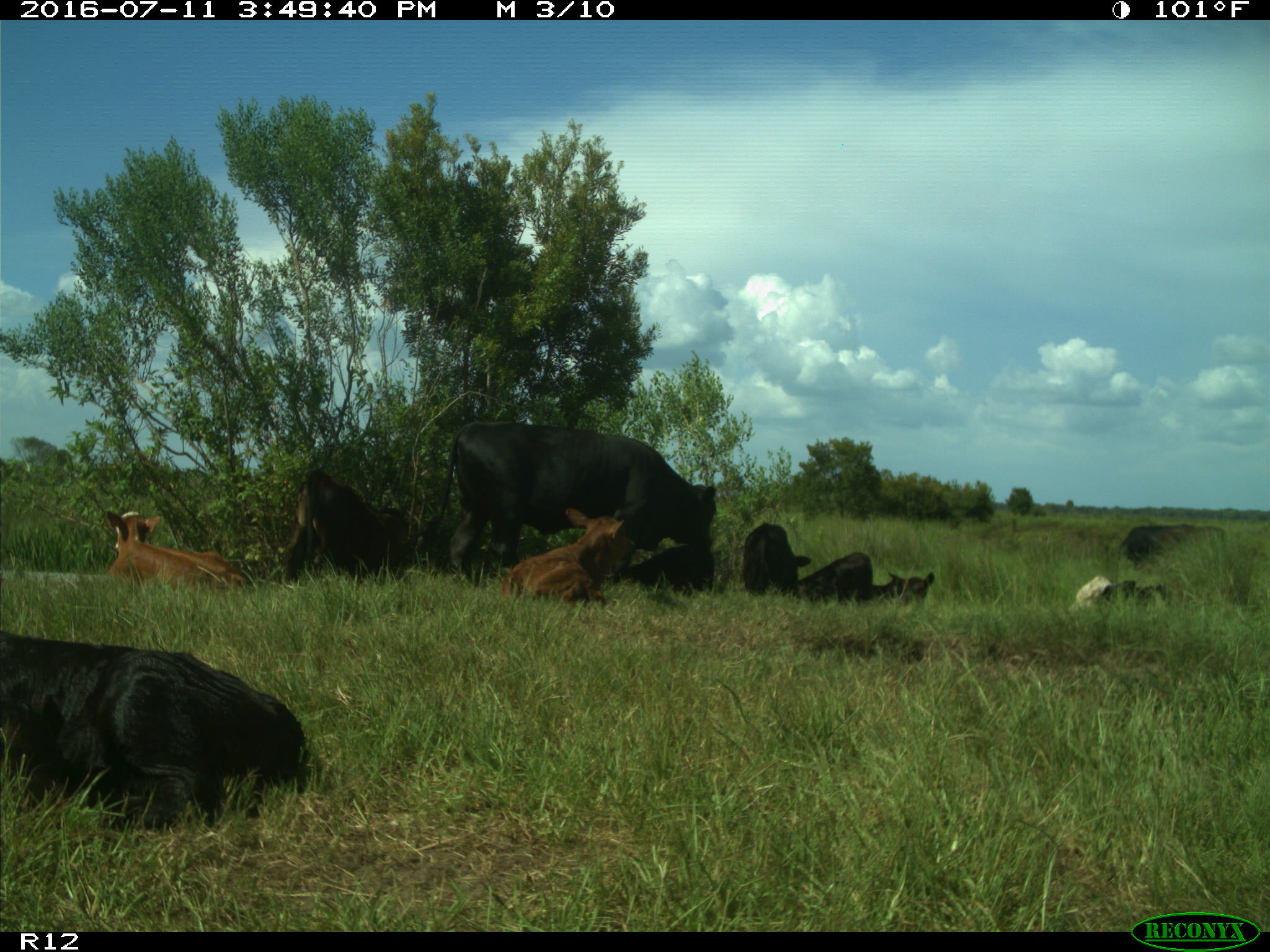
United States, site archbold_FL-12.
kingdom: Animalia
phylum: Chordata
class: Mammalia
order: Artiodactyla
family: Bovidae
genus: Bos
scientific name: Bos taurus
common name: domestic cow